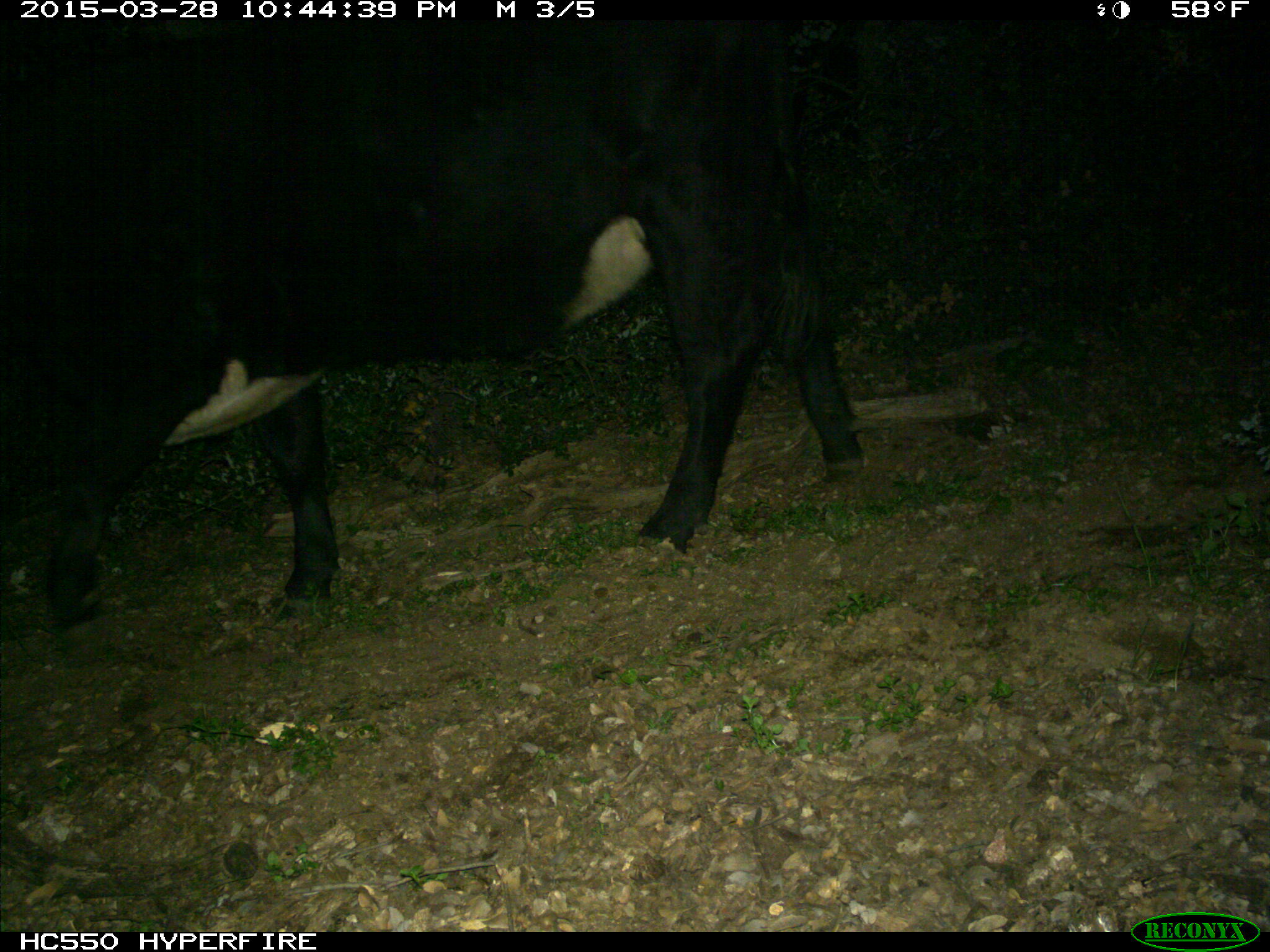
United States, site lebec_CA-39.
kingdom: Animalia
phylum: Chordata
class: Mammalia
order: Artiodactyla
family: Bovidae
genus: Bos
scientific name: Bos taurus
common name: domestic cow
Bos taurus (domestic cow).